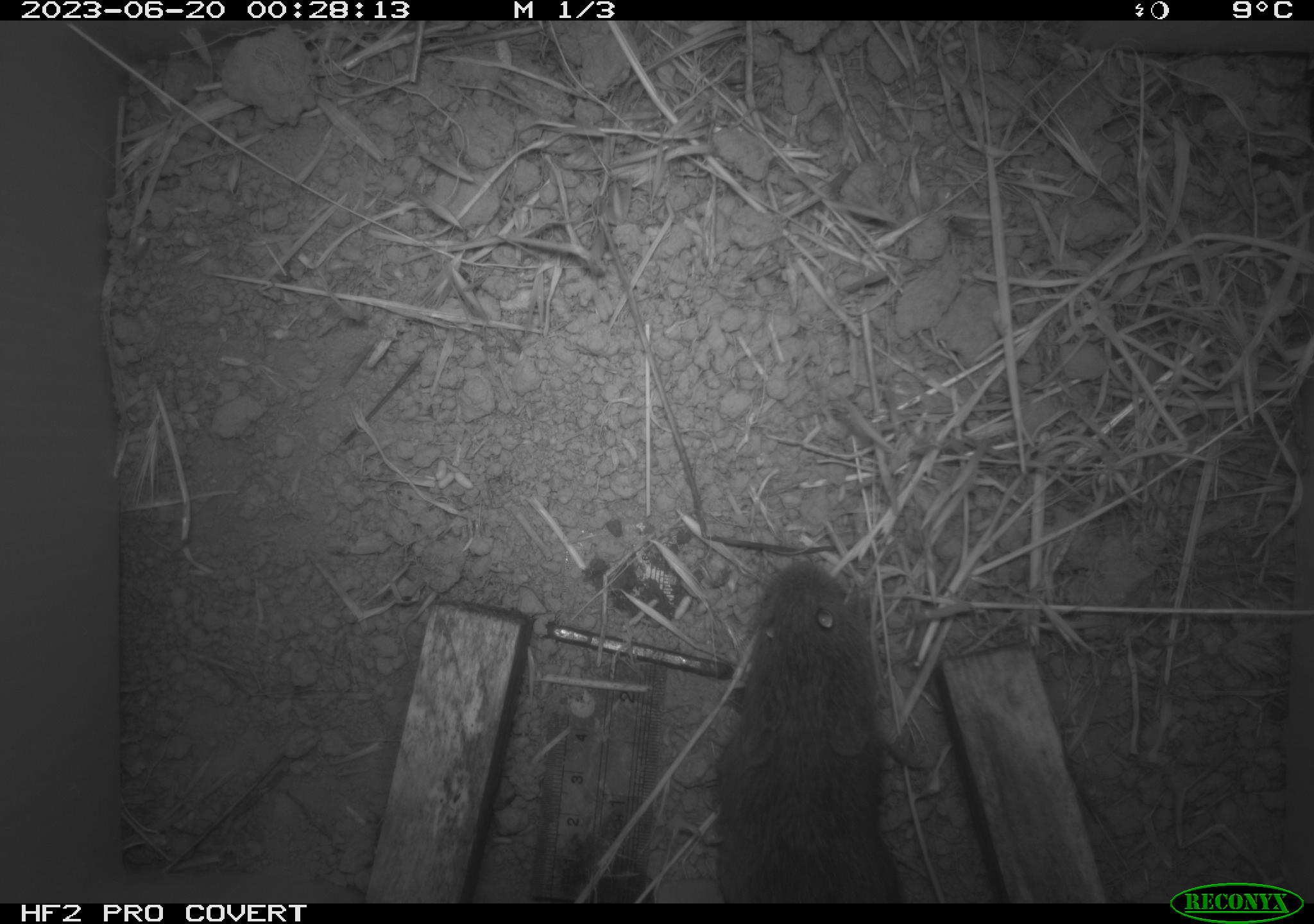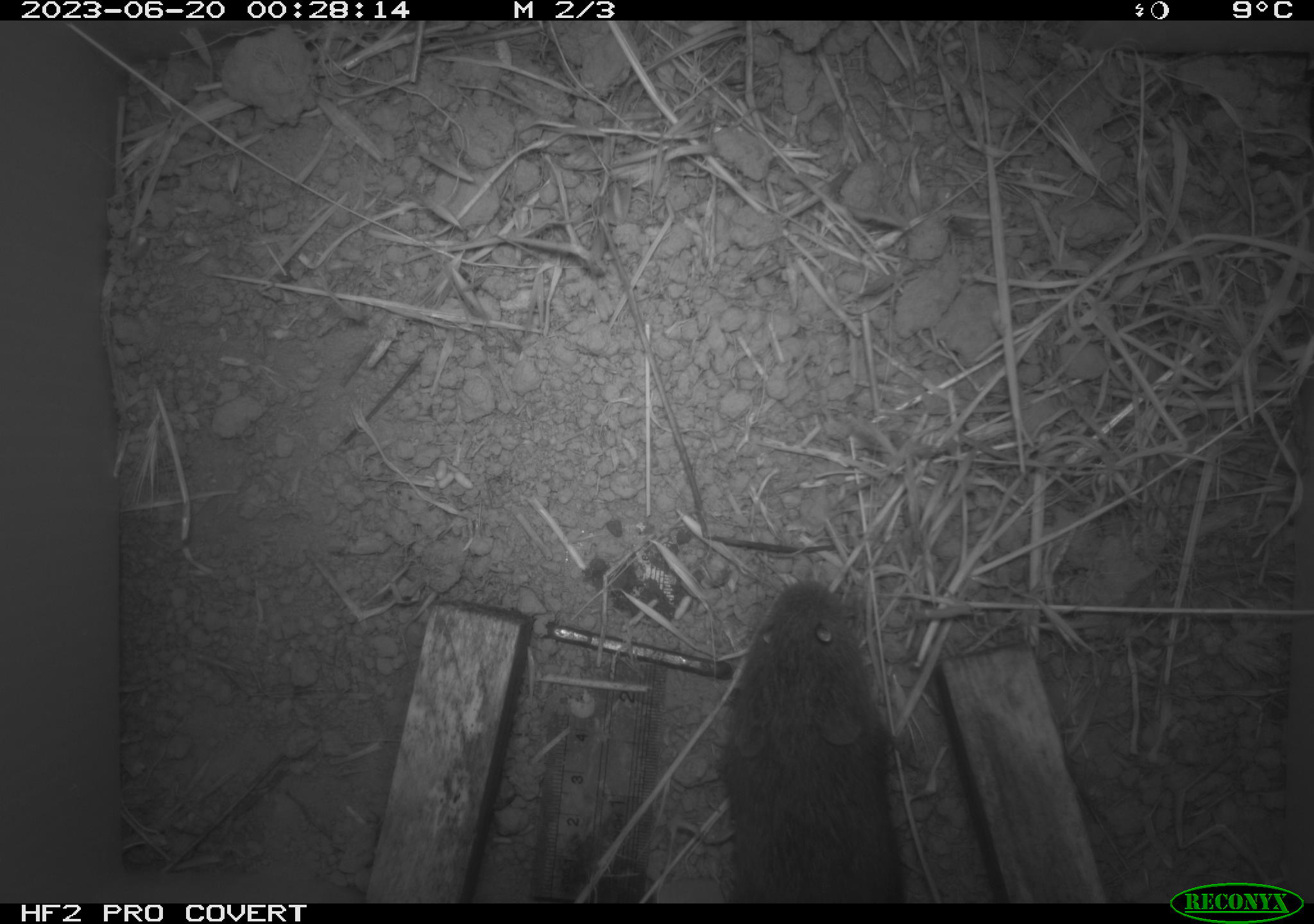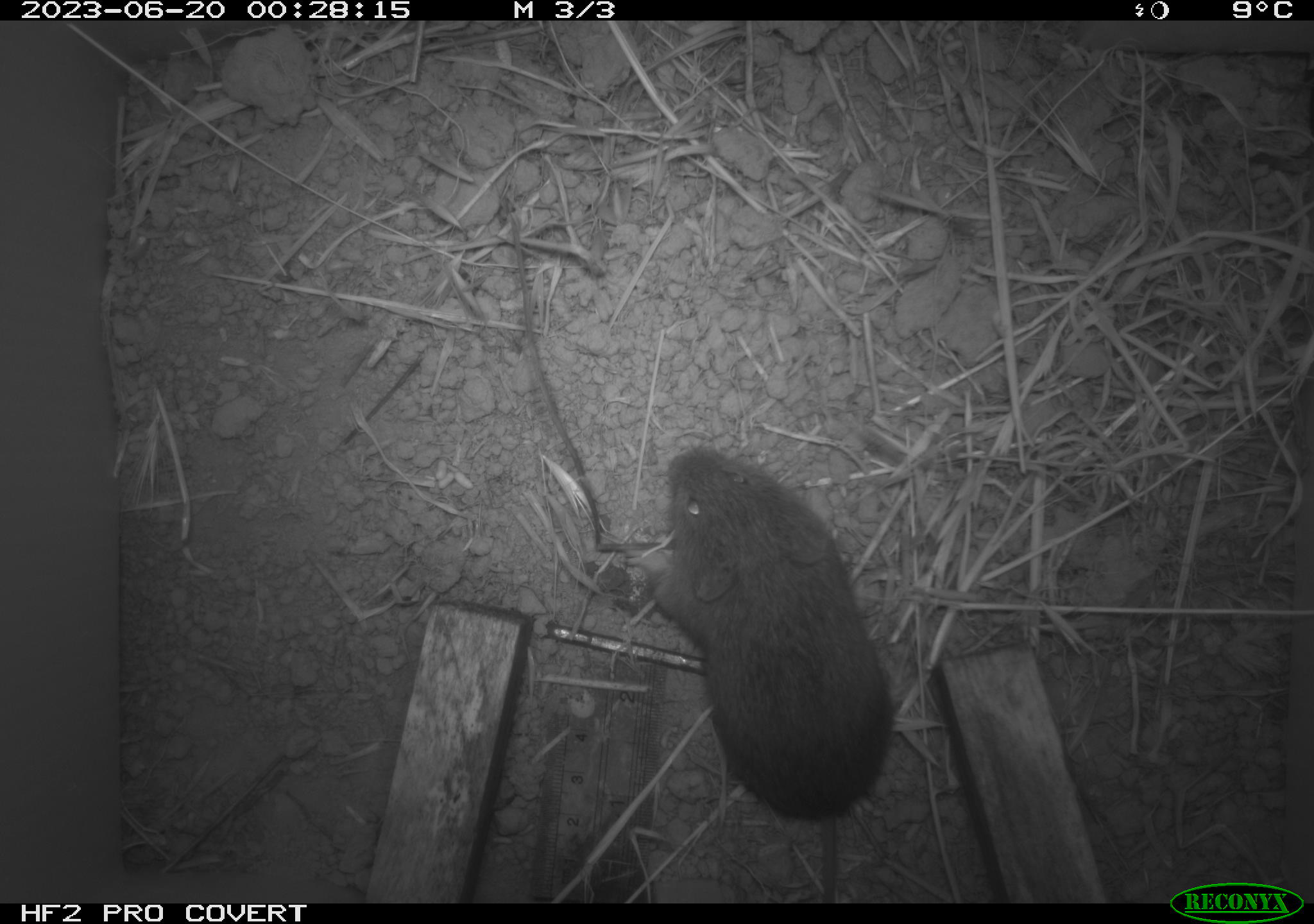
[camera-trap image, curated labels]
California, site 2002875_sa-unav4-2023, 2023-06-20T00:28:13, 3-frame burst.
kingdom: Animalia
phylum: Chordata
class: Mammalia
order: Rodentia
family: Cricetidae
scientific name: Arvicolinae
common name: voles, lemmings, and muskrats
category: arvicolinae subfamily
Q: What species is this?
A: Arvicolinae subfamily (voles, lemmings, and muskrats) (Arvicolinae).